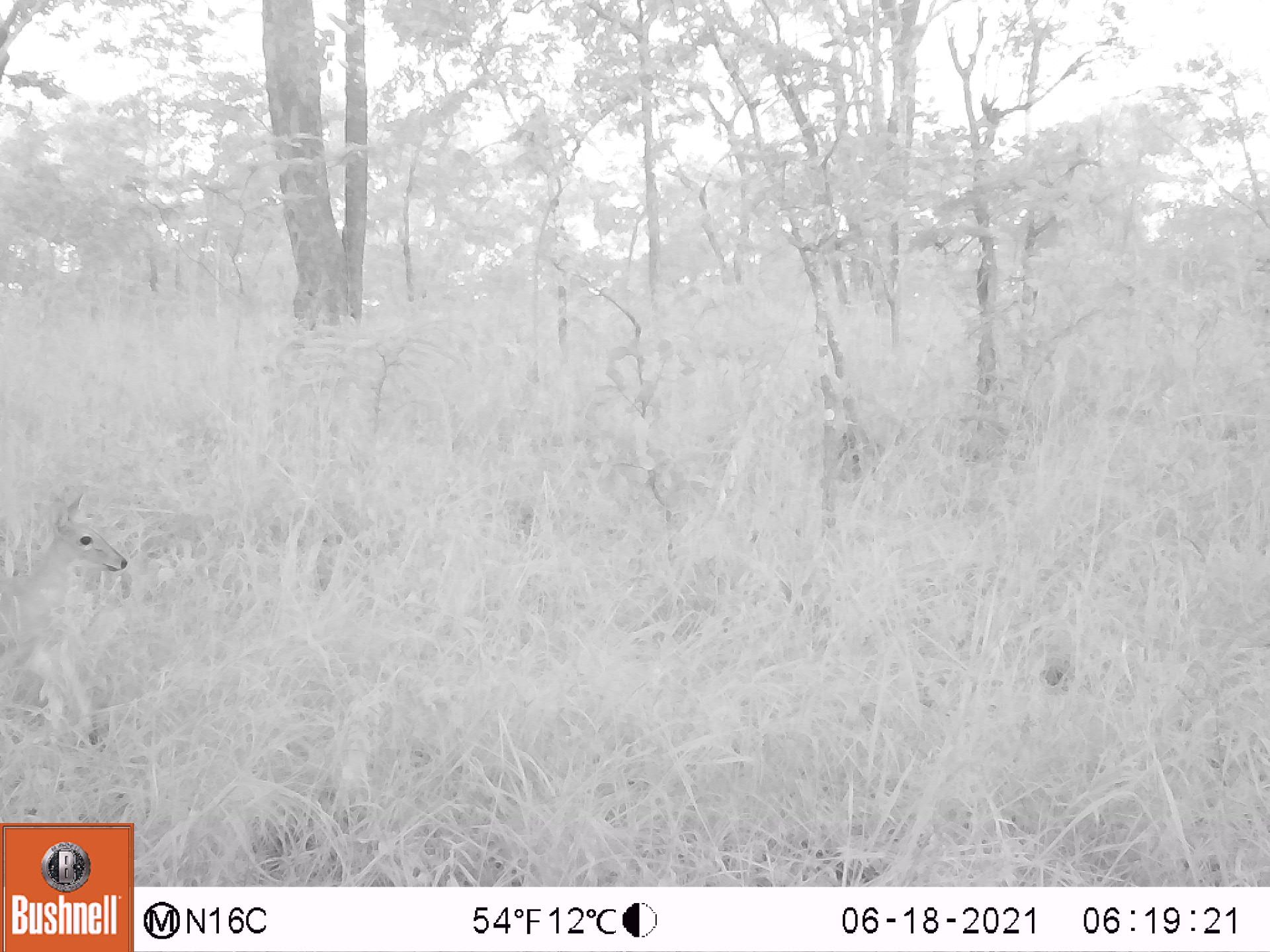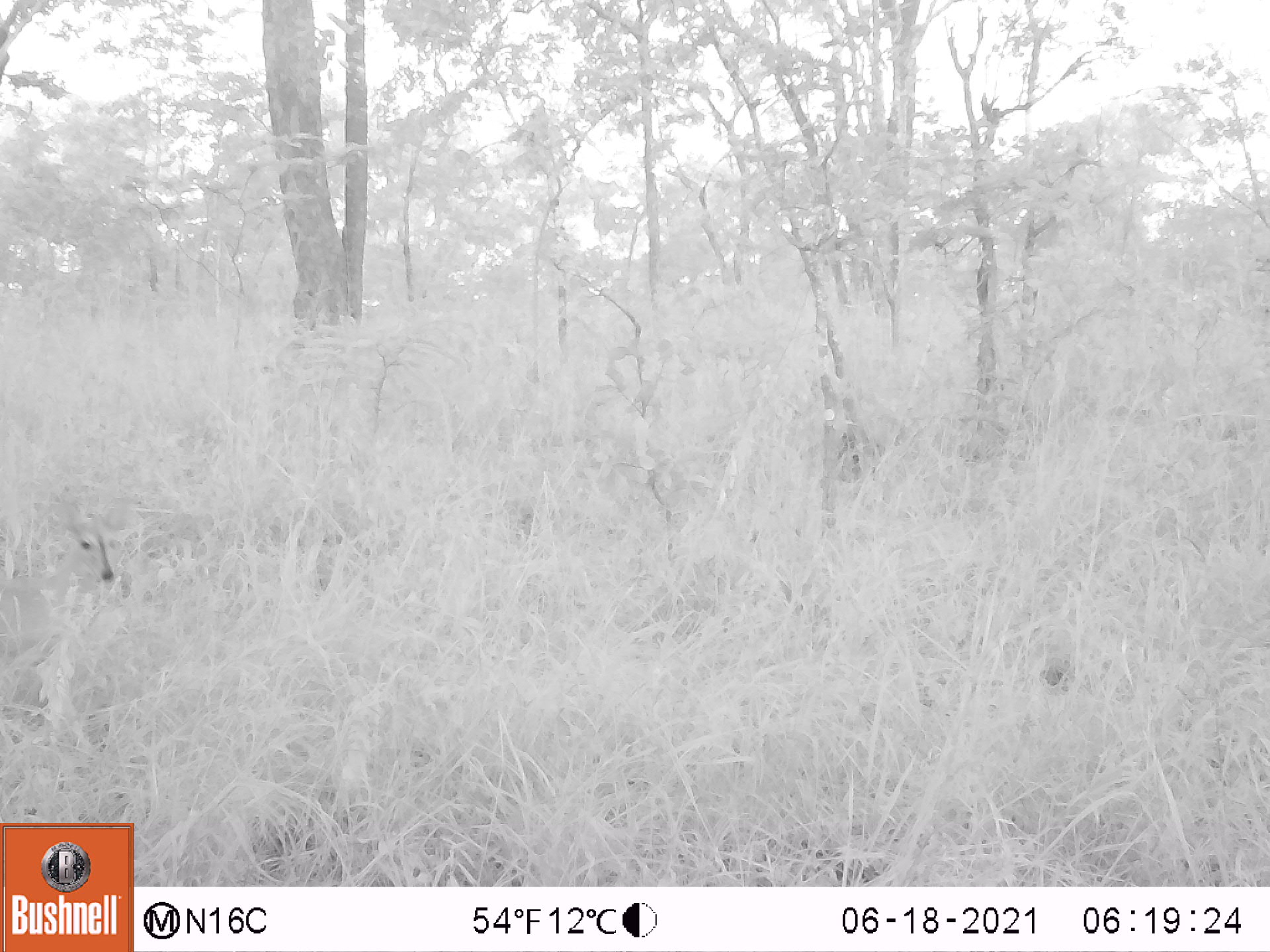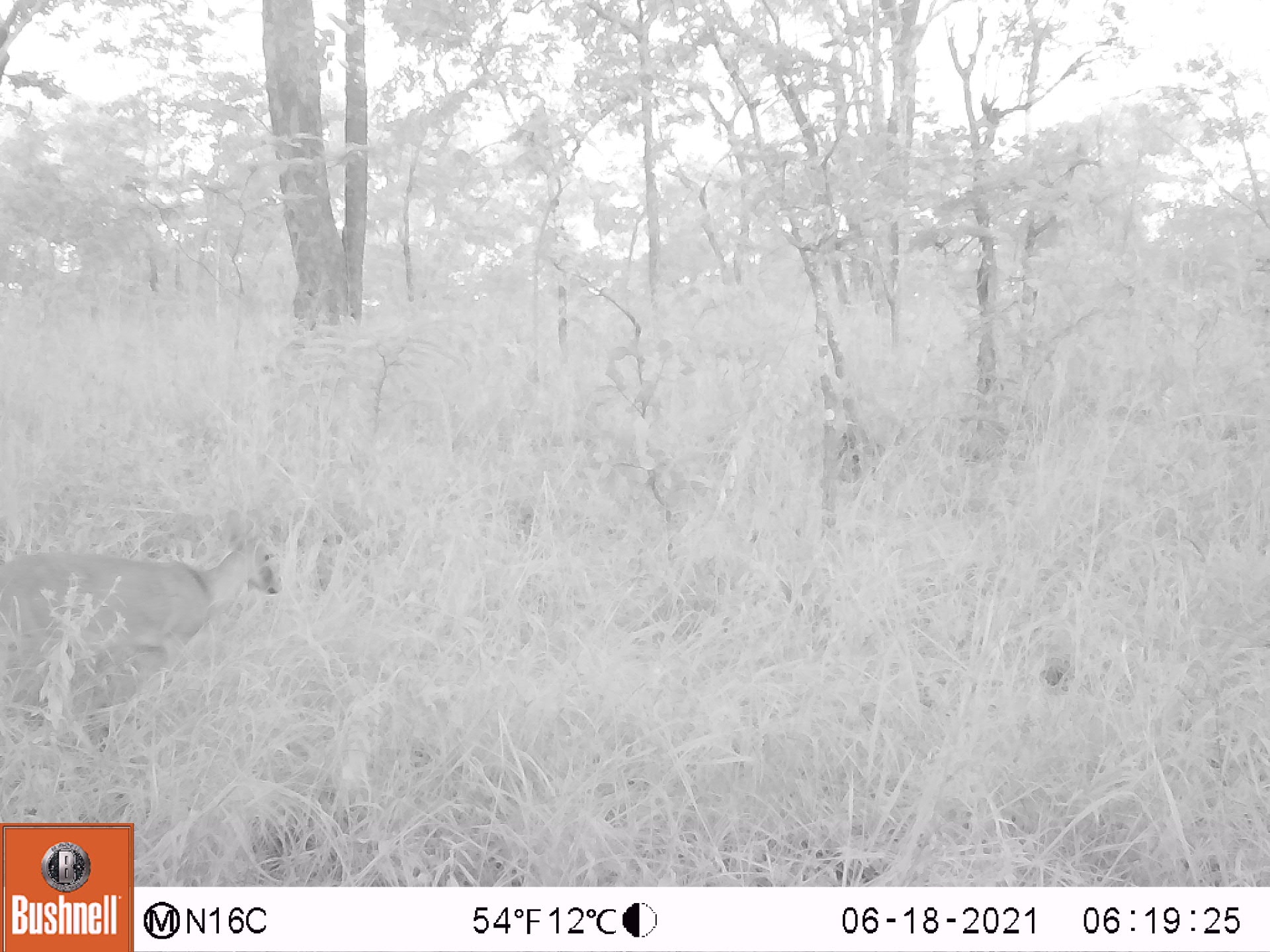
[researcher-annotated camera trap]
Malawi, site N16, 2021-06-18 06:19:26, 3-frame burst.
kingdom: Animalia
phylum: Chordata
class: Mammalia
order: Artiodactyla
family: Bovidae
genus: Sylvicapra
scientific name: Sylvicapra grimmia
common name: common duiker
Common duiker (Sylvicapra grimmia), count 1.